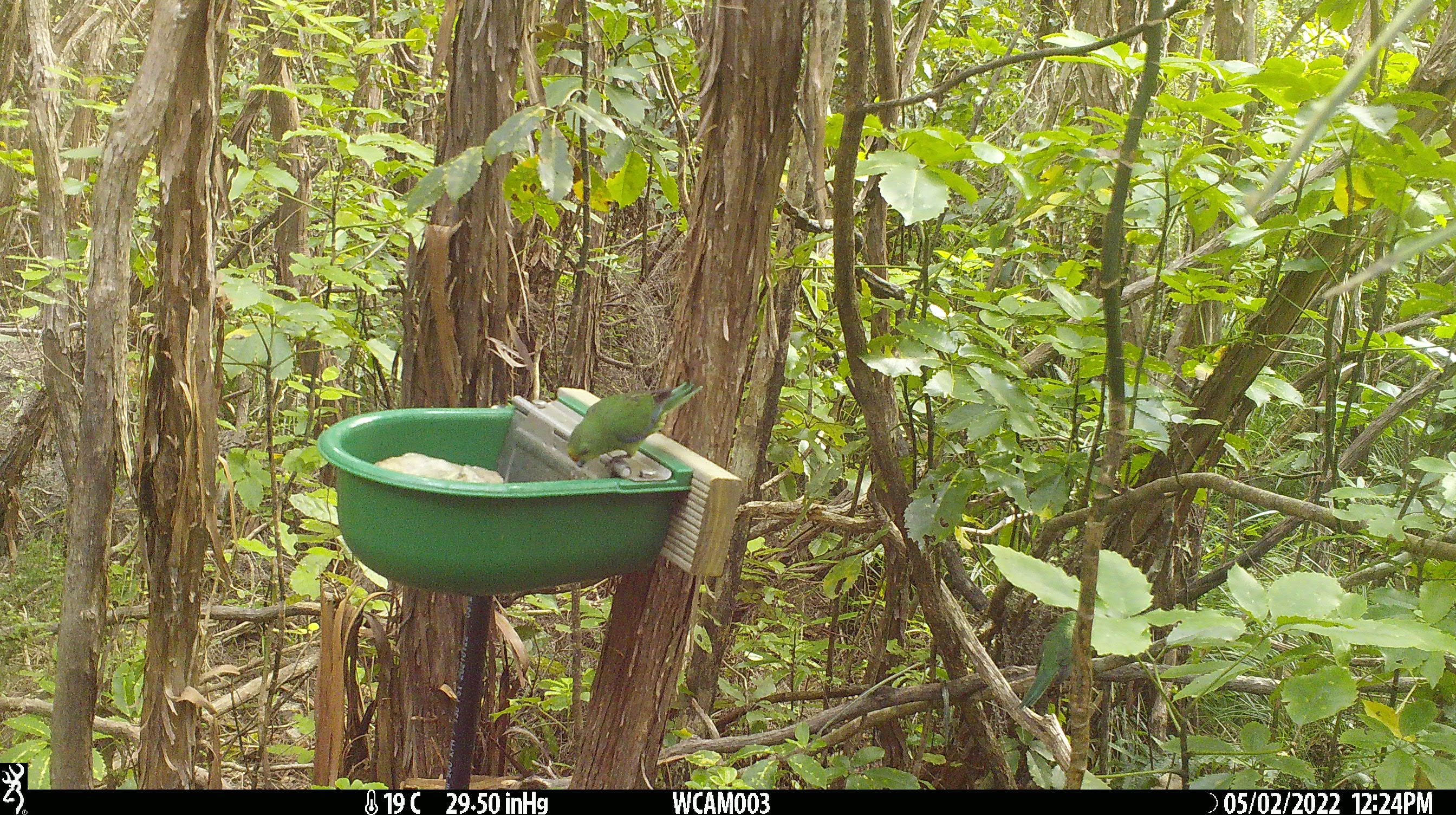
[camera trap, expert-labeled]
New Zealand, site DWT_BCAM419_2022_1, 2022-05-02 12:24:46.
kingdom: Animalia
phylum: Chordata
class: Aves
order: Psittaciformes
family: Psittaculidae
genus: Cyanoramphus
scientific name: Cyanoramphus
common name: parakeet